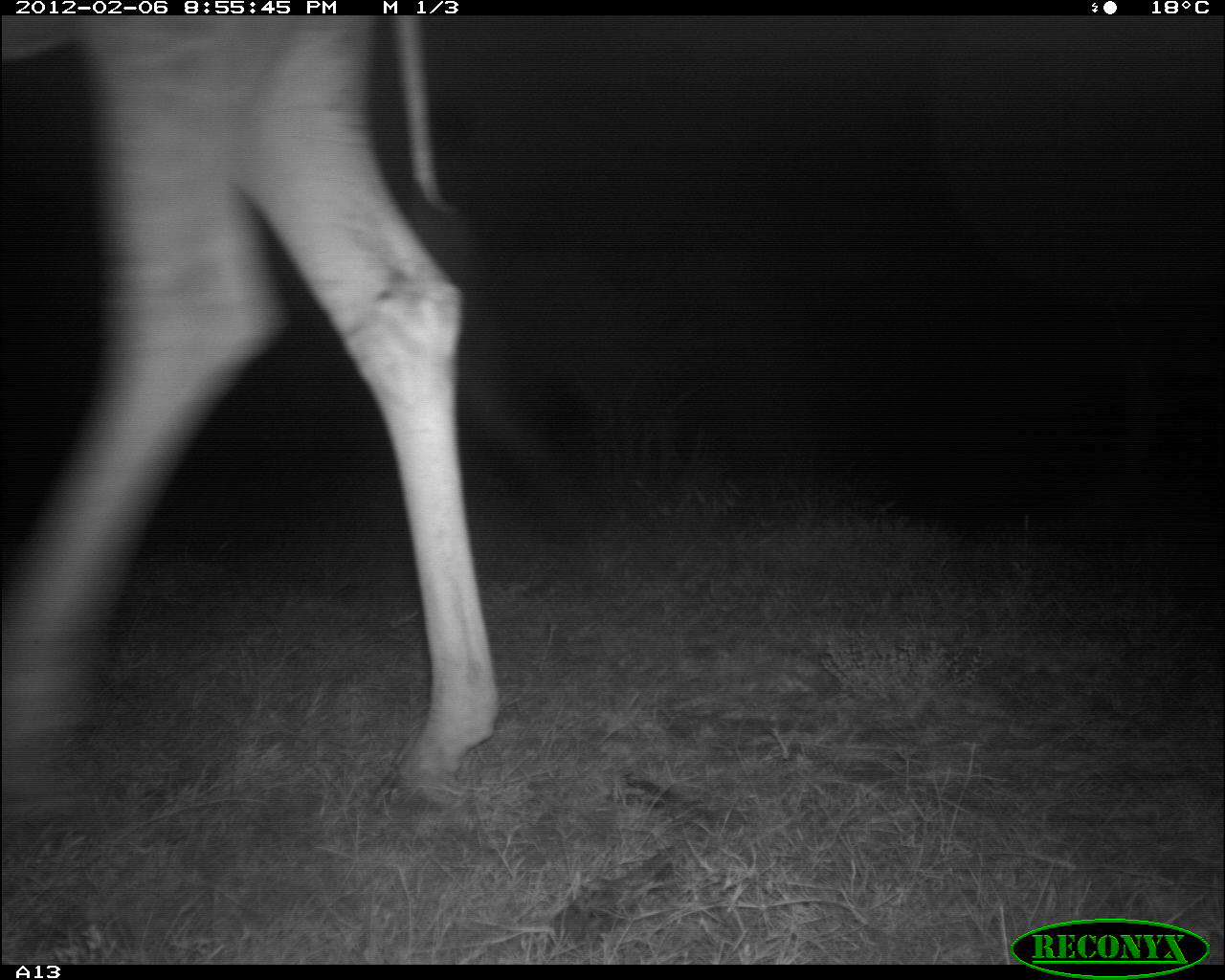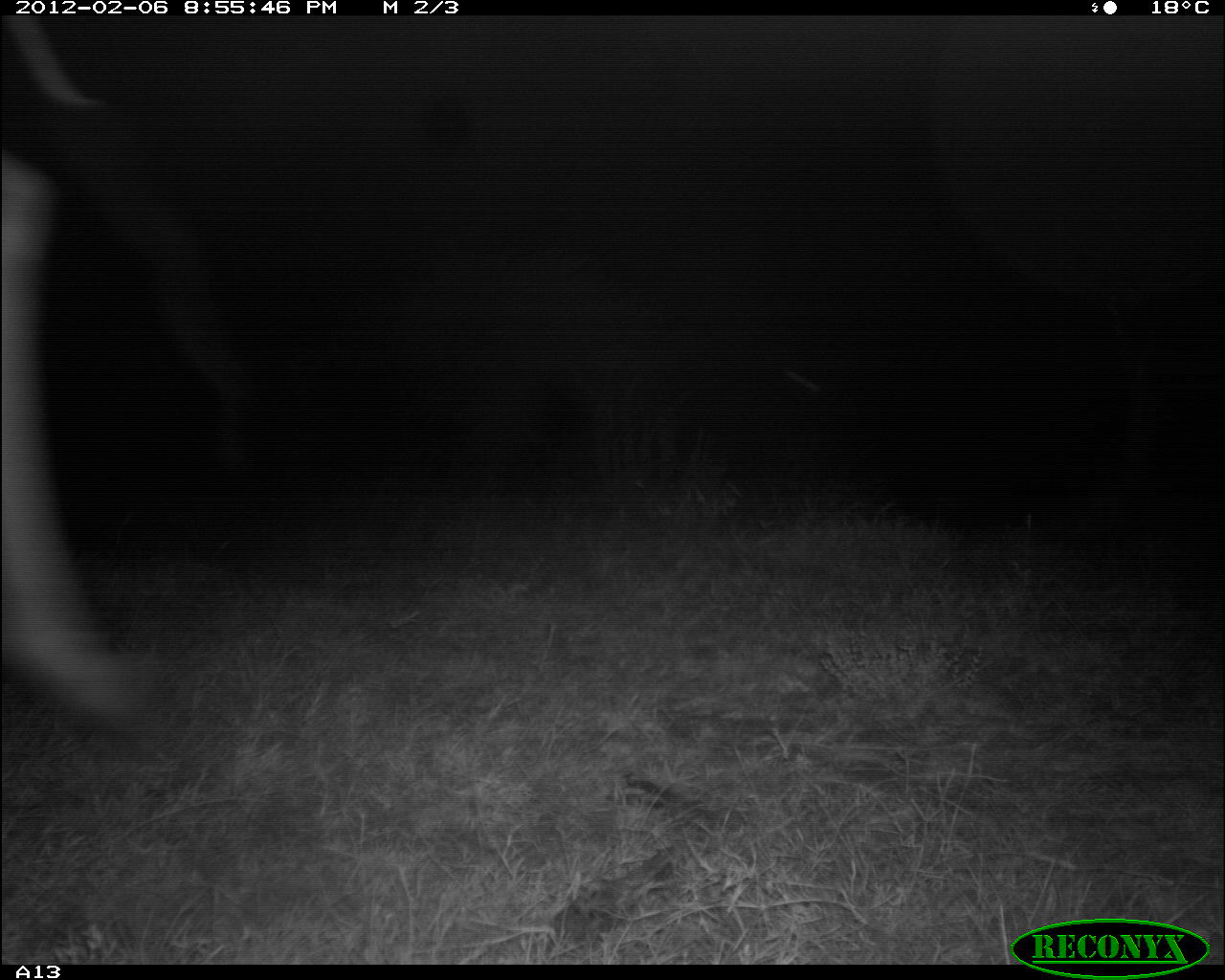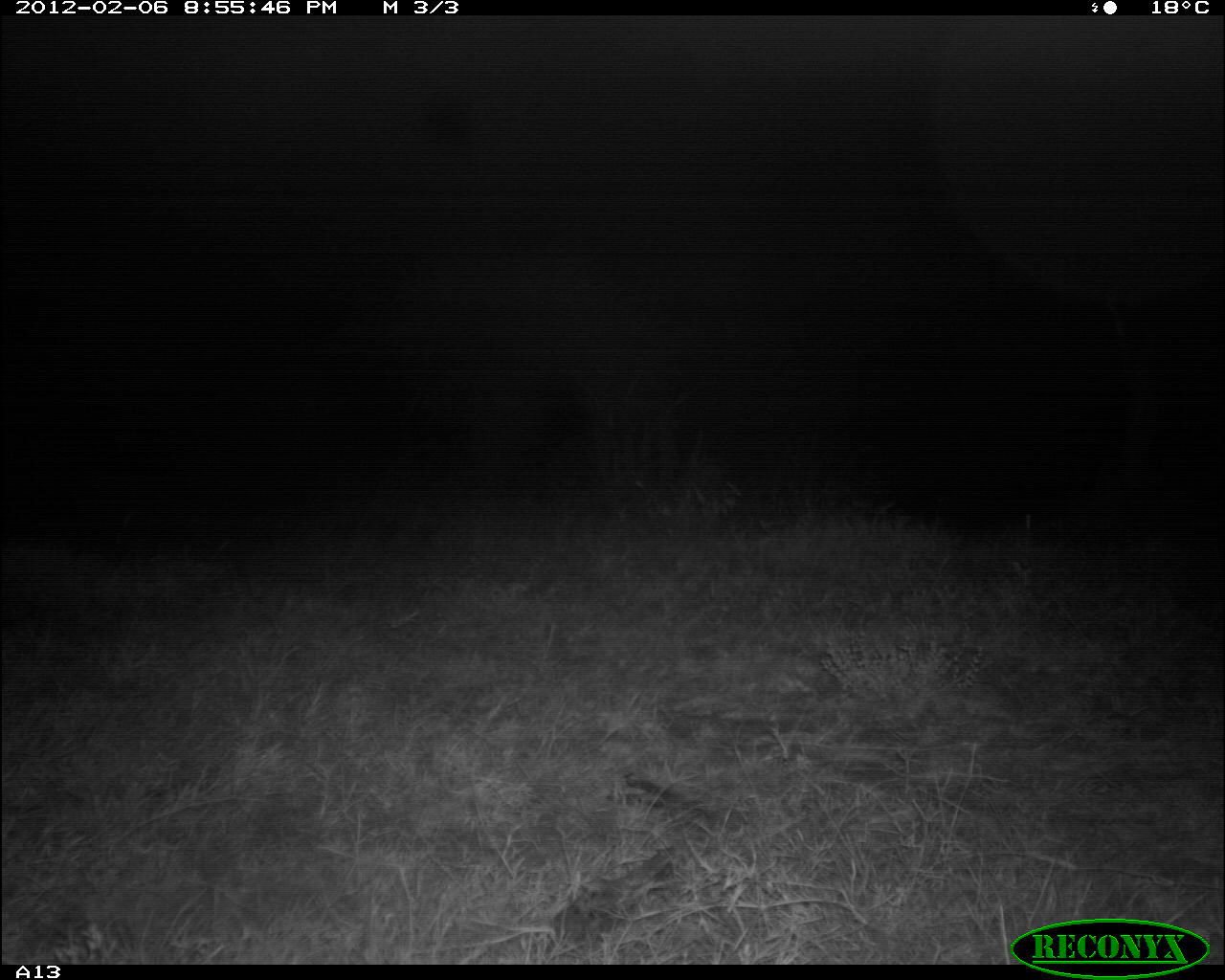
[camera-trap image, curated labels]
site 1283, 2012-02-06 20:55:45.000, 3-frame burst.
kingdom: Animalia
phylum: Chordata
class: Mammalia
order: Artiodactyla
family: Giraffidae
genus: Giraffa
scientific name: Giraffa camelopardalis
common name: giraffe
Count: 1.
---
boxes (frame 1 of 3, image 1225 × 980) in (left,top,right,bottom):
giraffa camelopardalis: (0,16,543,786)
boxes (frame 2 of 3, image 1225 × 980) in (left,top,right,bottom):
giraffa camelopardalis: (0,15,254,729)